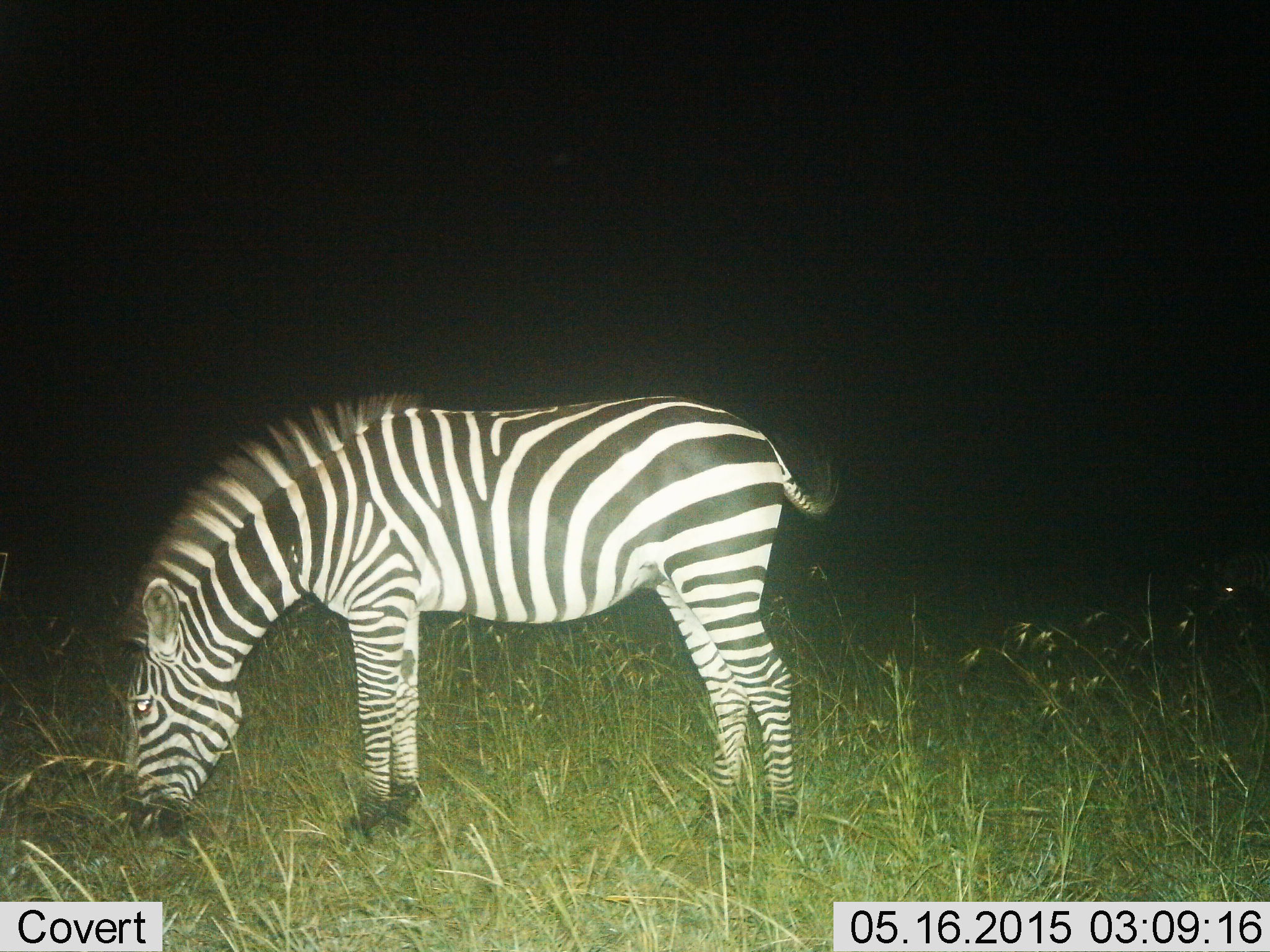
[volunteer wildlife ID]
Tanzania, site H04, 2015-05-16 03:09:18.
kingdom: Animalia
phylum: Chordata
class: Mammalia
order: Perissodactyla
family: Equidae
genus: Equus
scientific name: Equus quagga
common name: plains zebra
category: zebra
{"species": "zebra (plains zebra) (Equus quagga)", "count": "1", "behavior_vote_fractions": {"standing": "0%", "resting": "10%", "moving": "0%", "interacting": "0%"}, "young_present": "0%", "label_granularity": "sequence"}